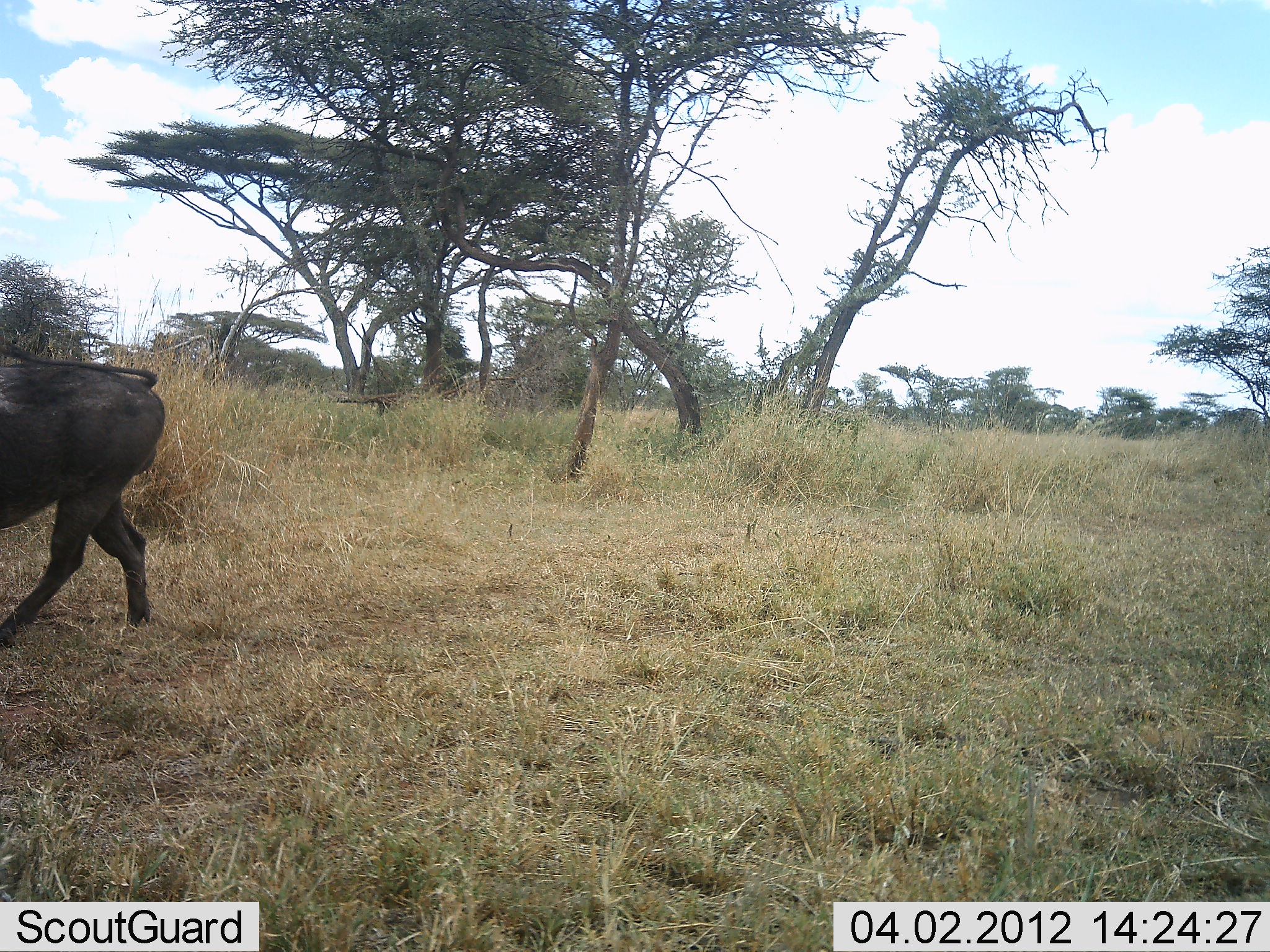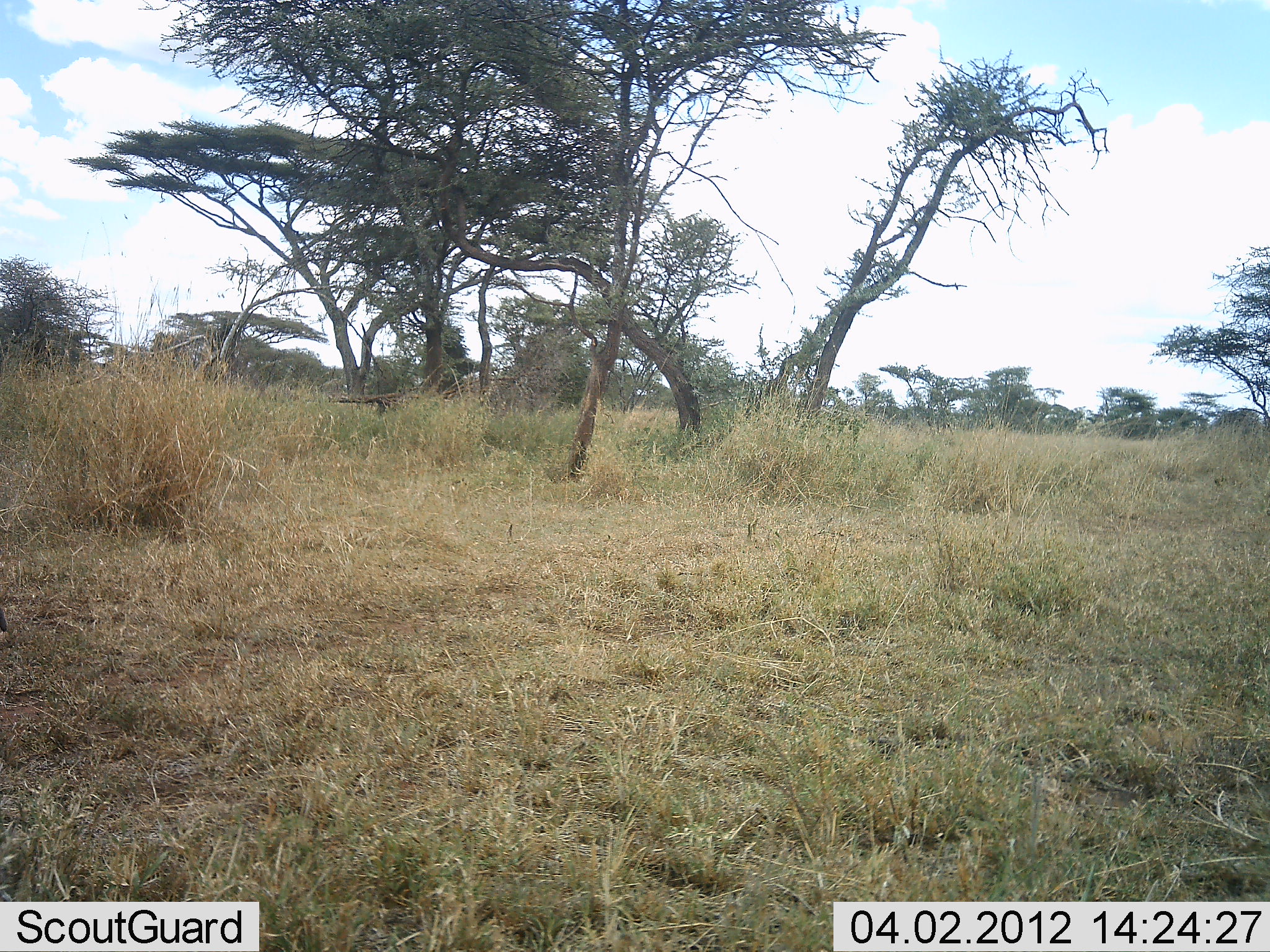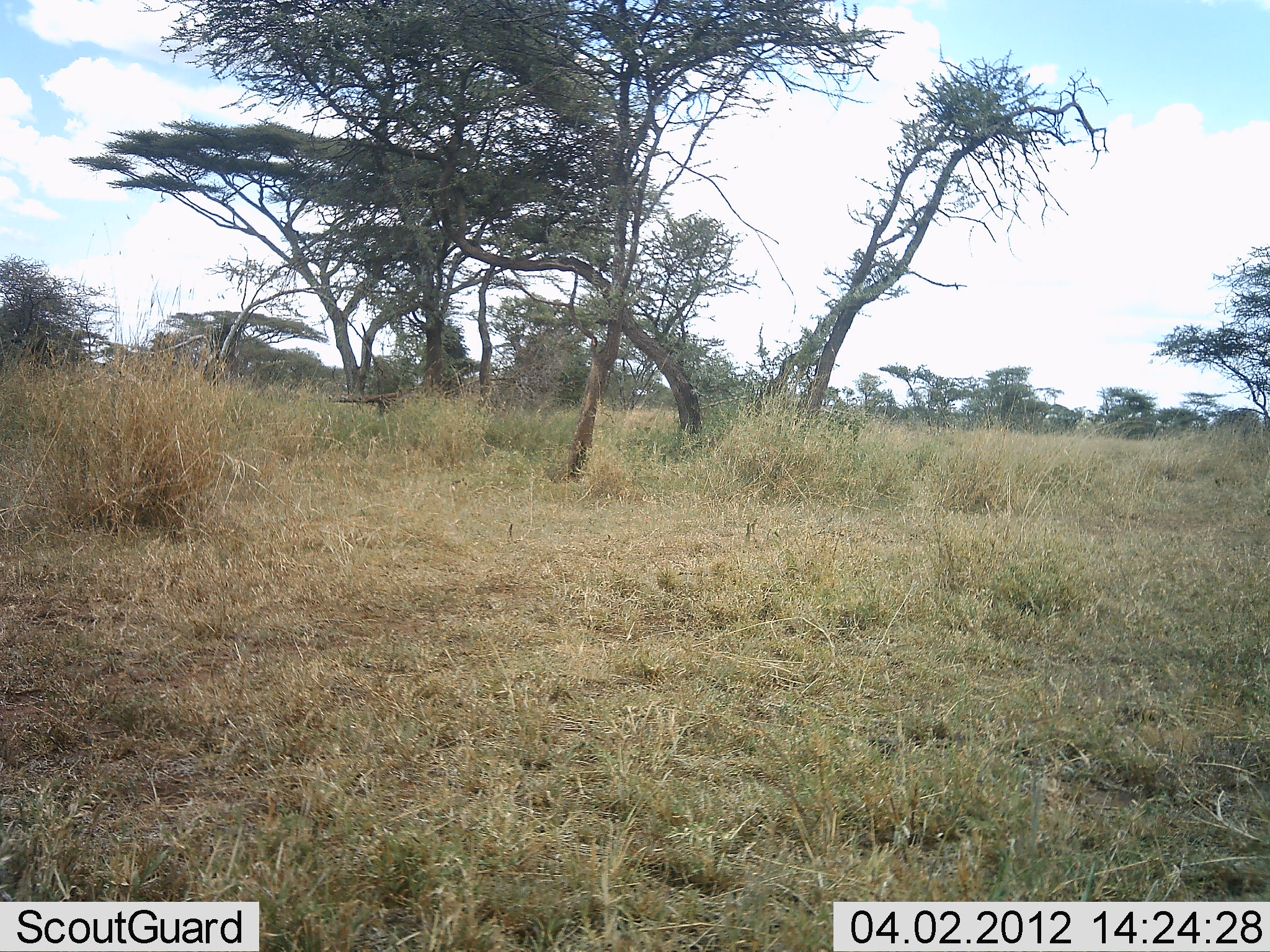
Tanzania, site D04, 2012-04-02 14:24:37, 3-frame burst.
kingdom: Animalia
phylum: Chordata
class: Mammalia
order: Artiodactyla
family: Bovidae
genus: Connochaetes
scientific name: Connochaetes taurinus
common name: blue wildebeest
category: wildebeest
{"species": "wildebeest (blue wildebeest) (Connochaetes taurinus)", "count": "1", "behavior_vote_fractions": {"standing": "0%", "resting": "0%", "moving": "100%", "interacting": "0%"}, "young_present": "0%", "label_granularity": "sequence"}